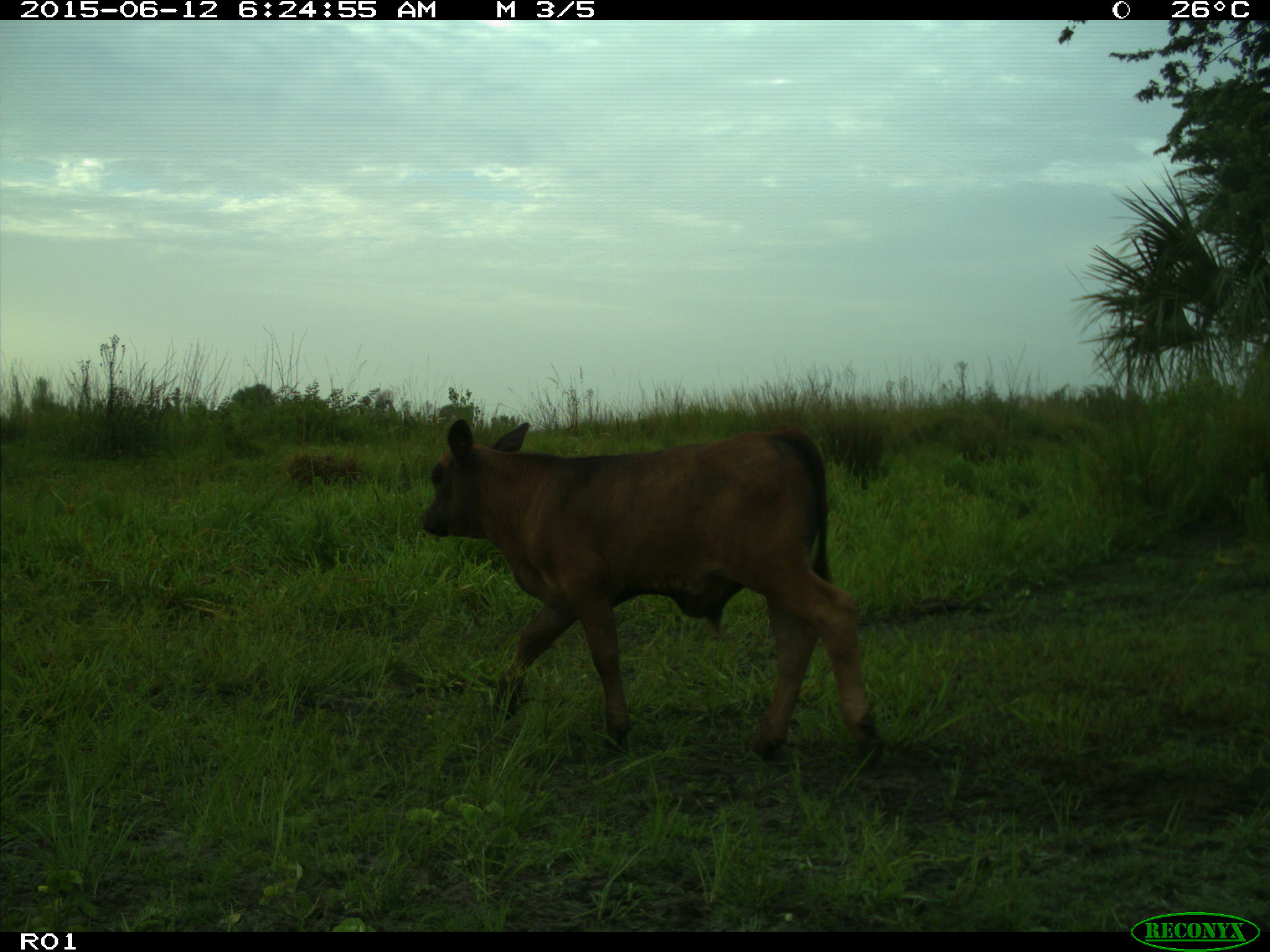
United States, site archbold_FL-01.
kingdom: Animalia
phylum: Chordata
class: Mammalia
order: Artiodactyla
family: Bovidae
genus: Bos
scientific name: Bos taurus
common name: domestic cow